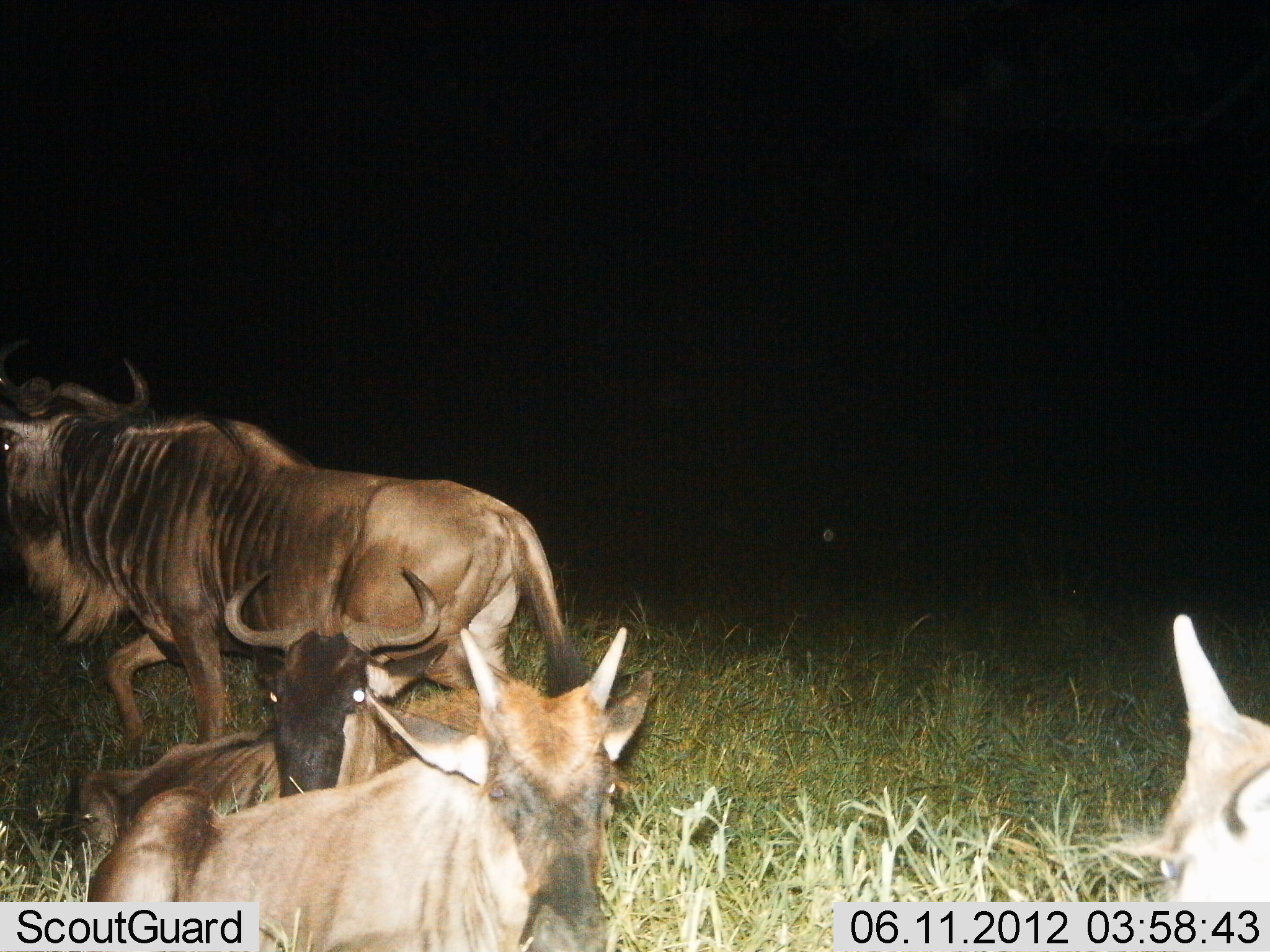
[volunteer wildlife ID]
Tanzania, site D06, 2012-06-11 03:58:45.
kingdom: Animalia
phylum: Chordata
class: Mammalia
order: Artiodactyla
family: Bovidae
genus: Connochaetes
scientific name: Connochaetes taurinus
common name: blue wildebeest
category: wildebeest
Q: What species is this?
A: Wildebeest (blue wildebeest) (Connochaetes taurinus).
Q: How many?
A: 4.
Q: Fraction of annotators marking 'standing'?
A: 36%.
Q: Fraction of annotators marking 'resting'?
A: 82%.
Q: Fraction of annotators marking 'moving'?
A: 64%.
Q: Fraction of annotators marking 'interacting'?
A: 9%.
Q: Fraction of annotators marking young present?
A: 64%.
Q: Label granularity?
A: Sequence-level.